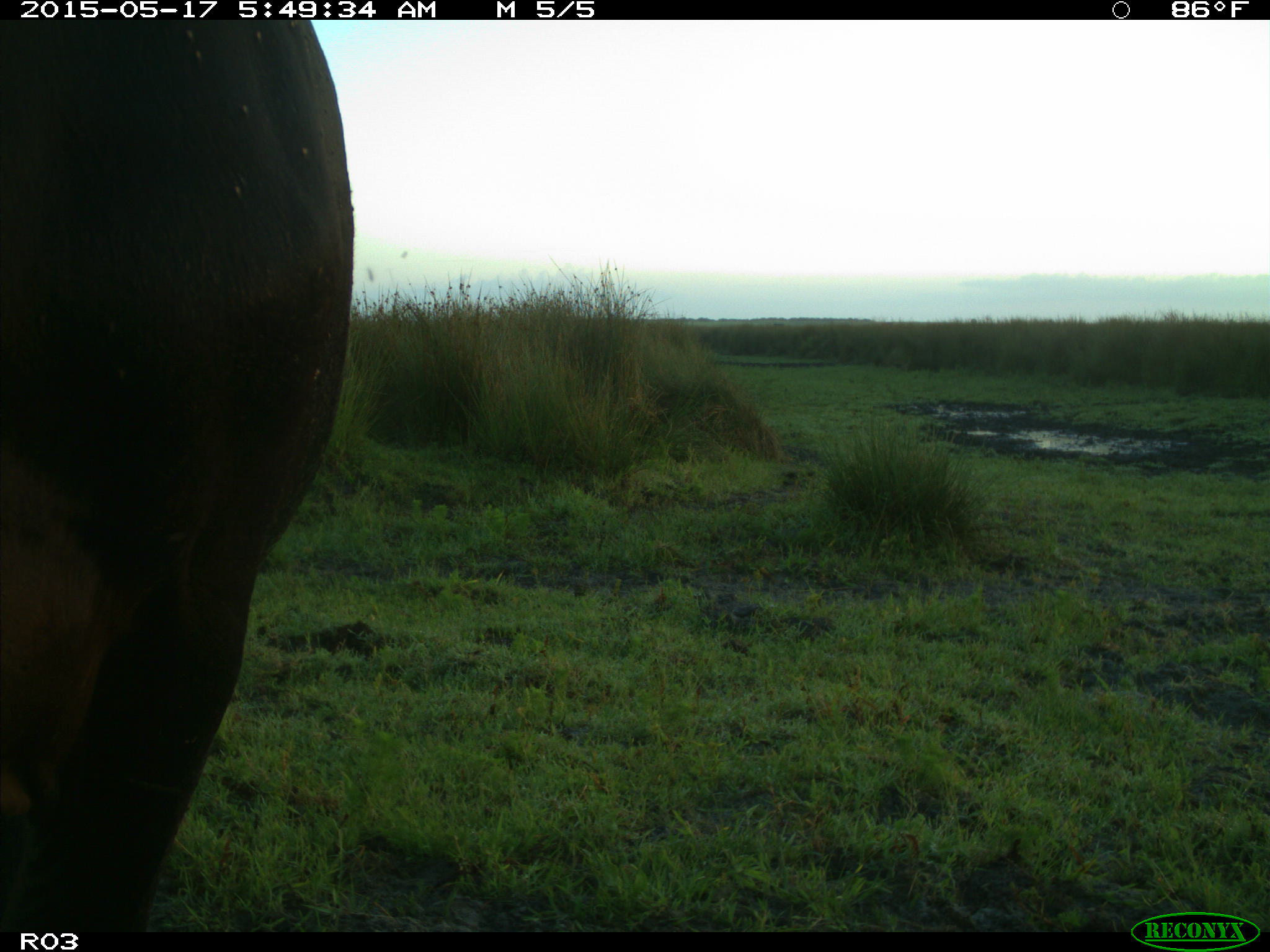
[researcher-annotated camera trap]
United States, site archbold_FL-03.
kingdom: Animalia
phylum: Chordata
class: Mammalia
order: Artiodactyla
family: Bovidae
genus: Bos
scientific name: Bos taurus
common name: domestic cow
Bos taurus (domestic cow).